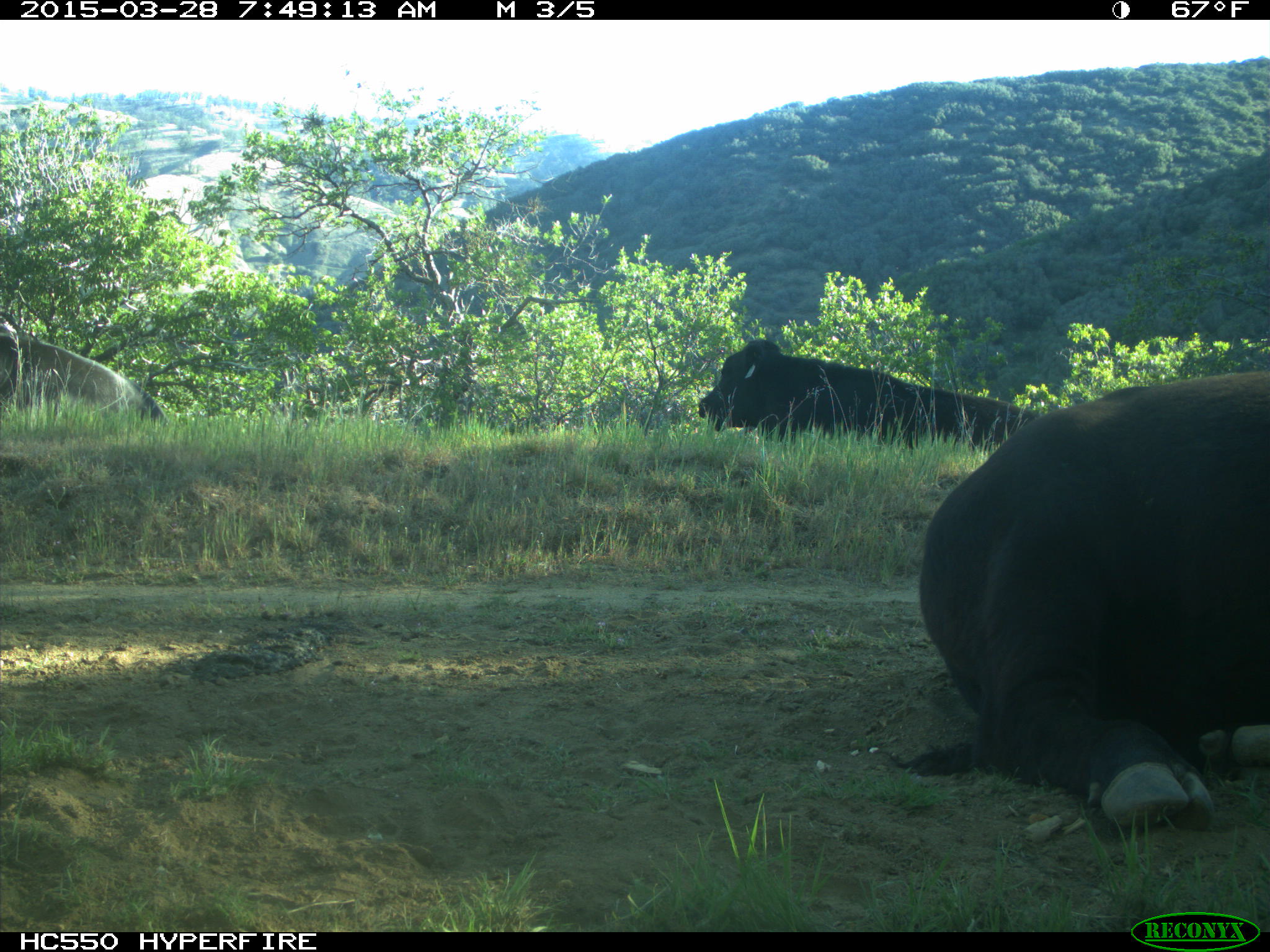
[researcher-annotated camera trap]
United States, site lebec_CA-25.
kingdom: Animalia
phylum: Chordata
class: Mammalia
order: Artiodactyla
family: Bovidae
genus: Bos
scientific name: Bos taurus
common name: domestic cow